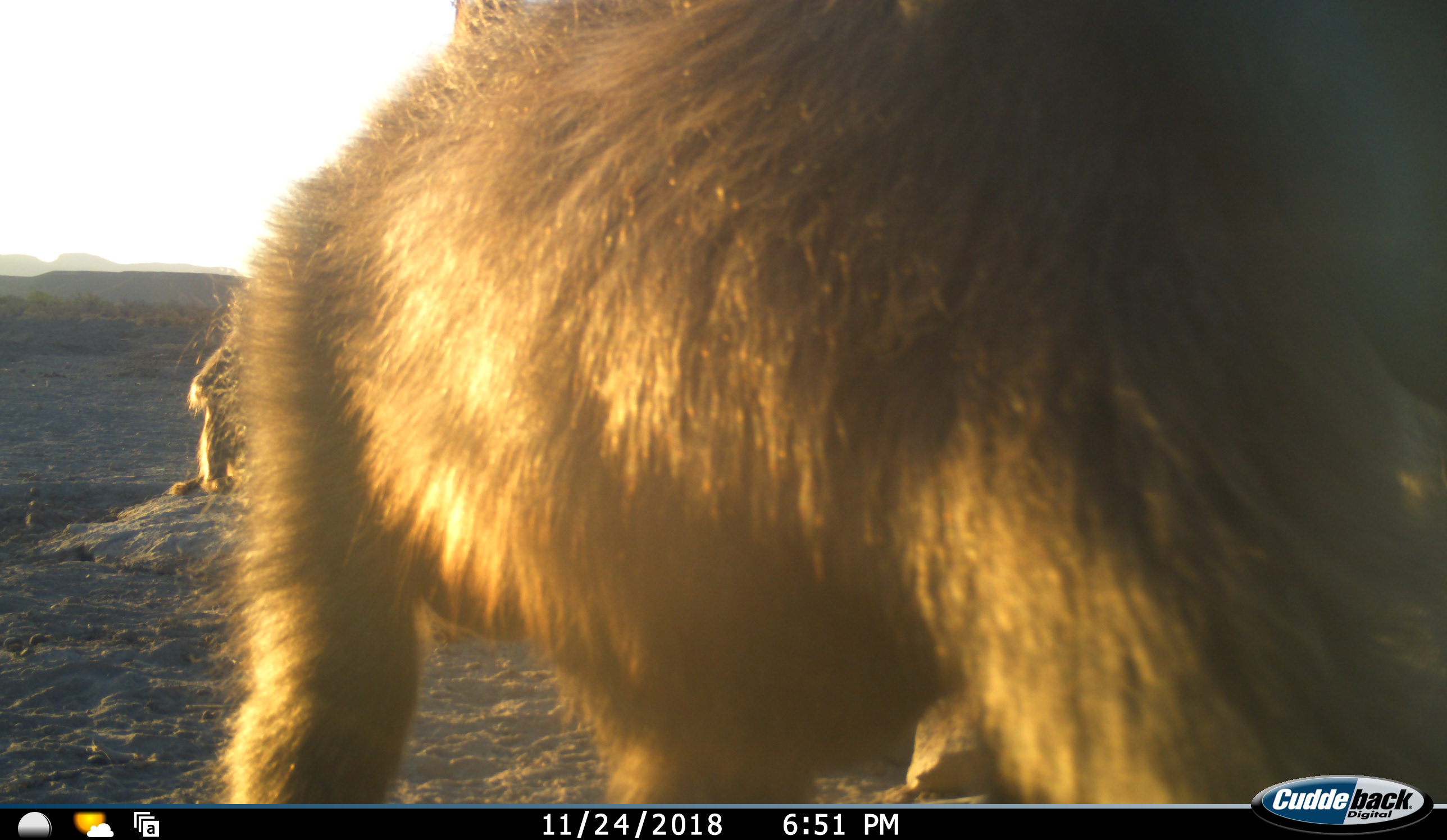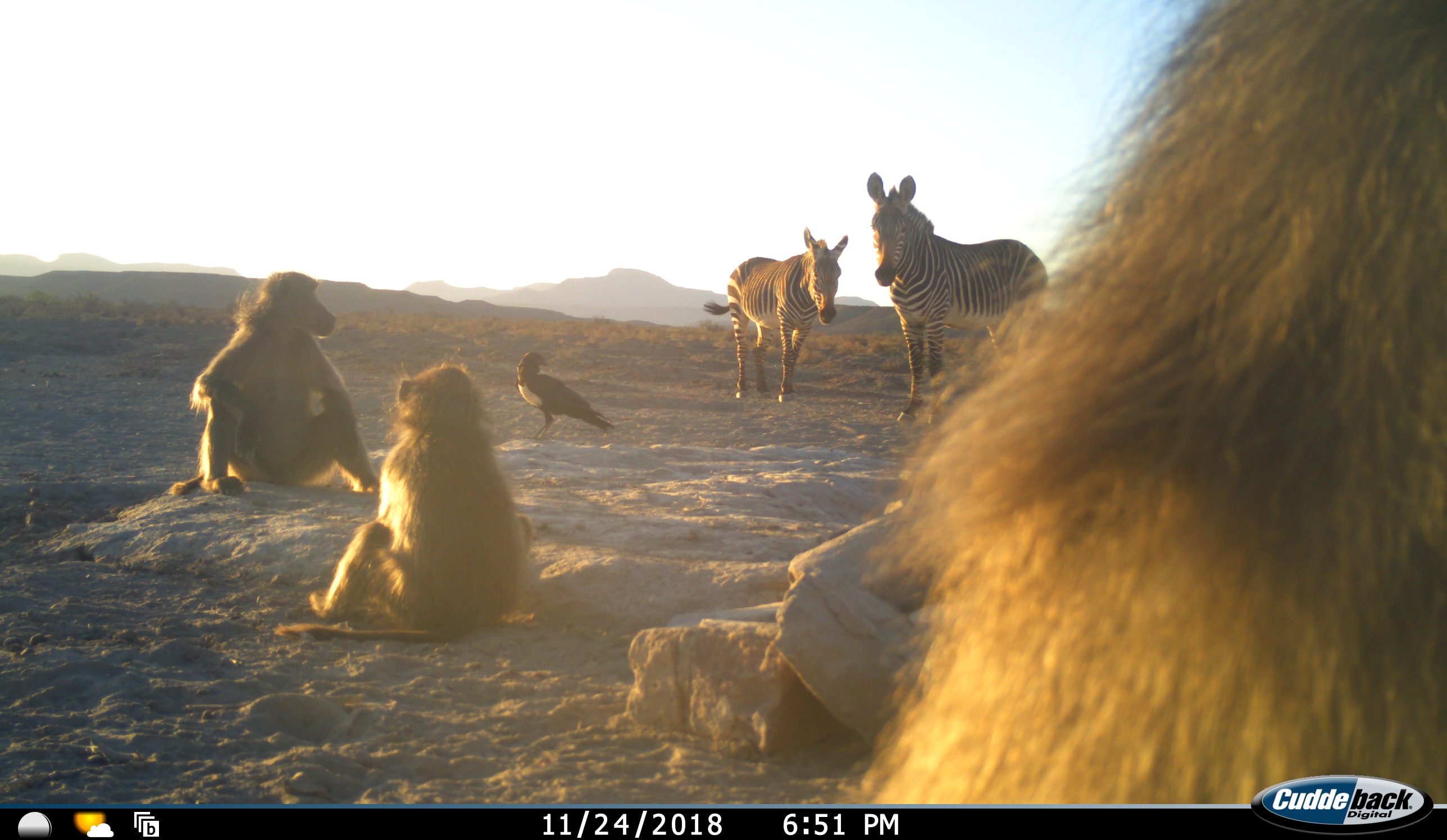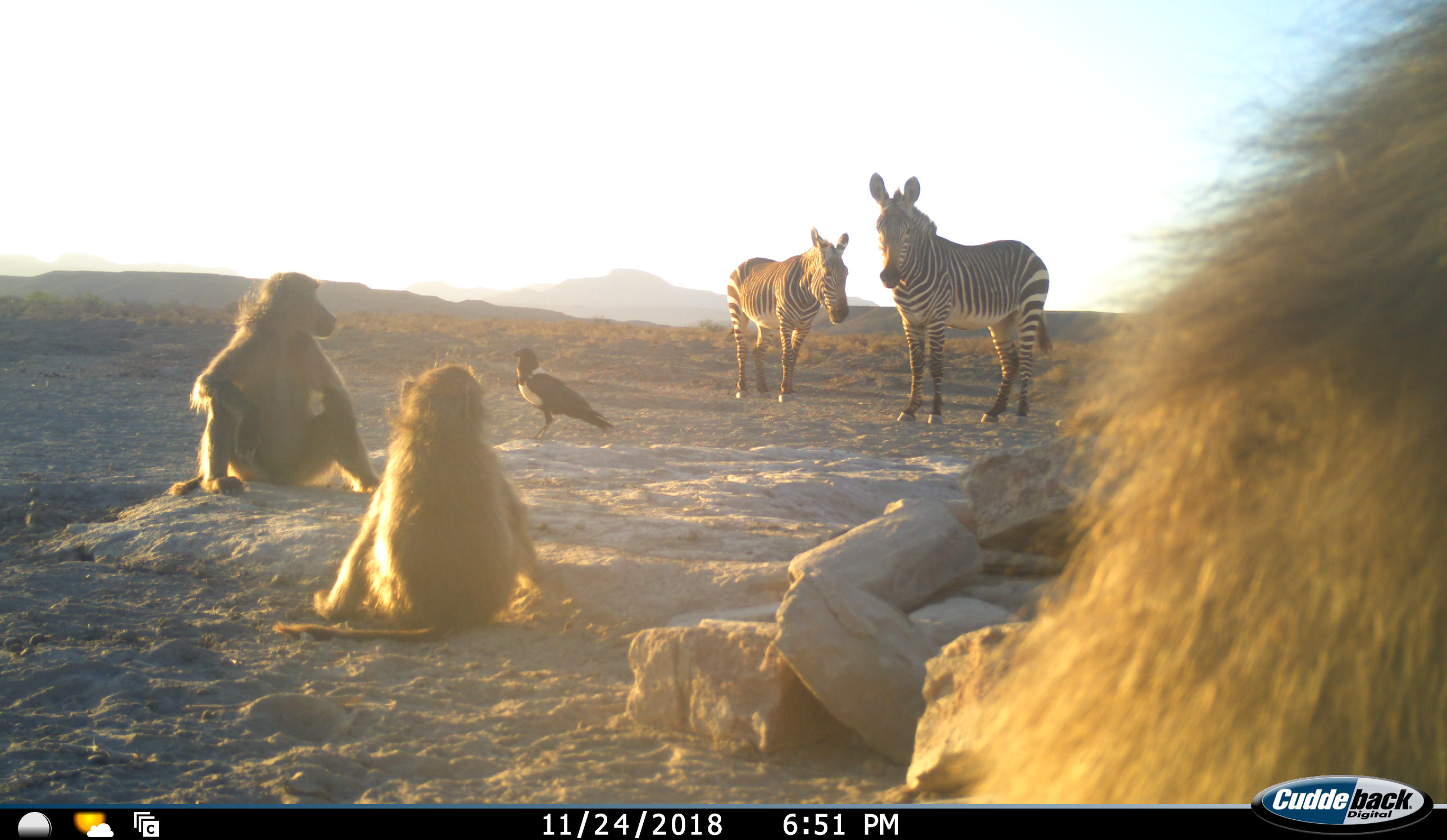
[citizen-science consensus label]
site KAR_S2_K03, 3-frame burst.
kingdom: Animalia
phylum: Chordata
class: Mammalia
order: Primates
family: Cercopithecidae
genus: Papio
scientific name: Papio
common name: baboon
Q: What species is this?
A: Baboon (Papio).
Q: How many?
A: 3.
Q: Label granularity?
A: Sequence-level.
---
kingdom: Animalia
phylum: Chordata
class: Aves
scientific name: Aves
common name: bird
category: birdother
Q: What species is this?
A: Birdother (bird) (Aves).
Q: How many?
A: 1.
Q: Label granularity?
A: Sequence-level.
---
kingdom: Animalia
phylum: Chordata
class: Mammalia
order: Perissodactyla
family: Equidae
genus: Equus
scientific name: Equus zebra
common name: mountain zebra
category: zebramountain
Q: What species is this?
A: Zebramountain (mountain zebra) (Equus zebra).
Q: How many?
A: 2.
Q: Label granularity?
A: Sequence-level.